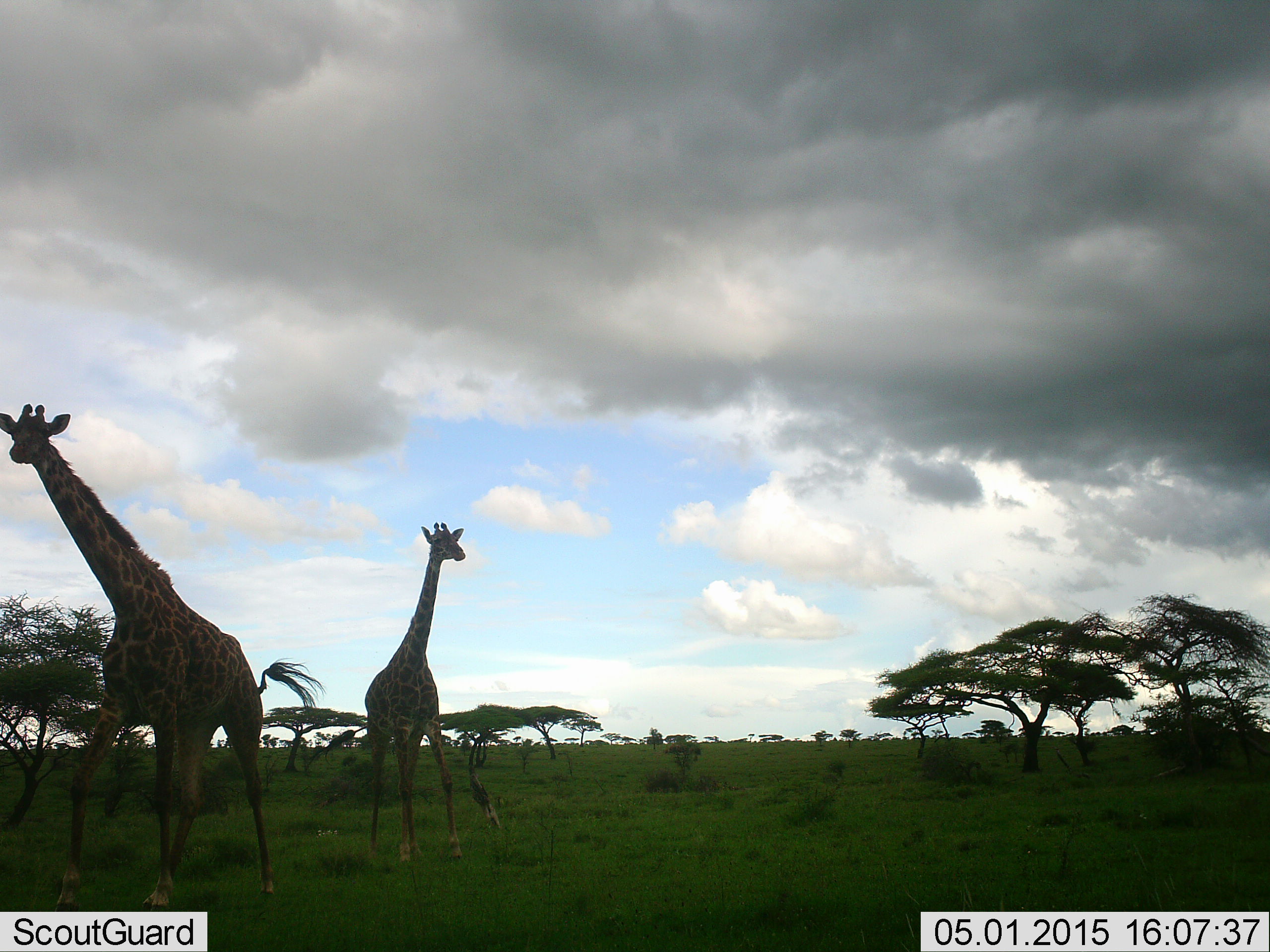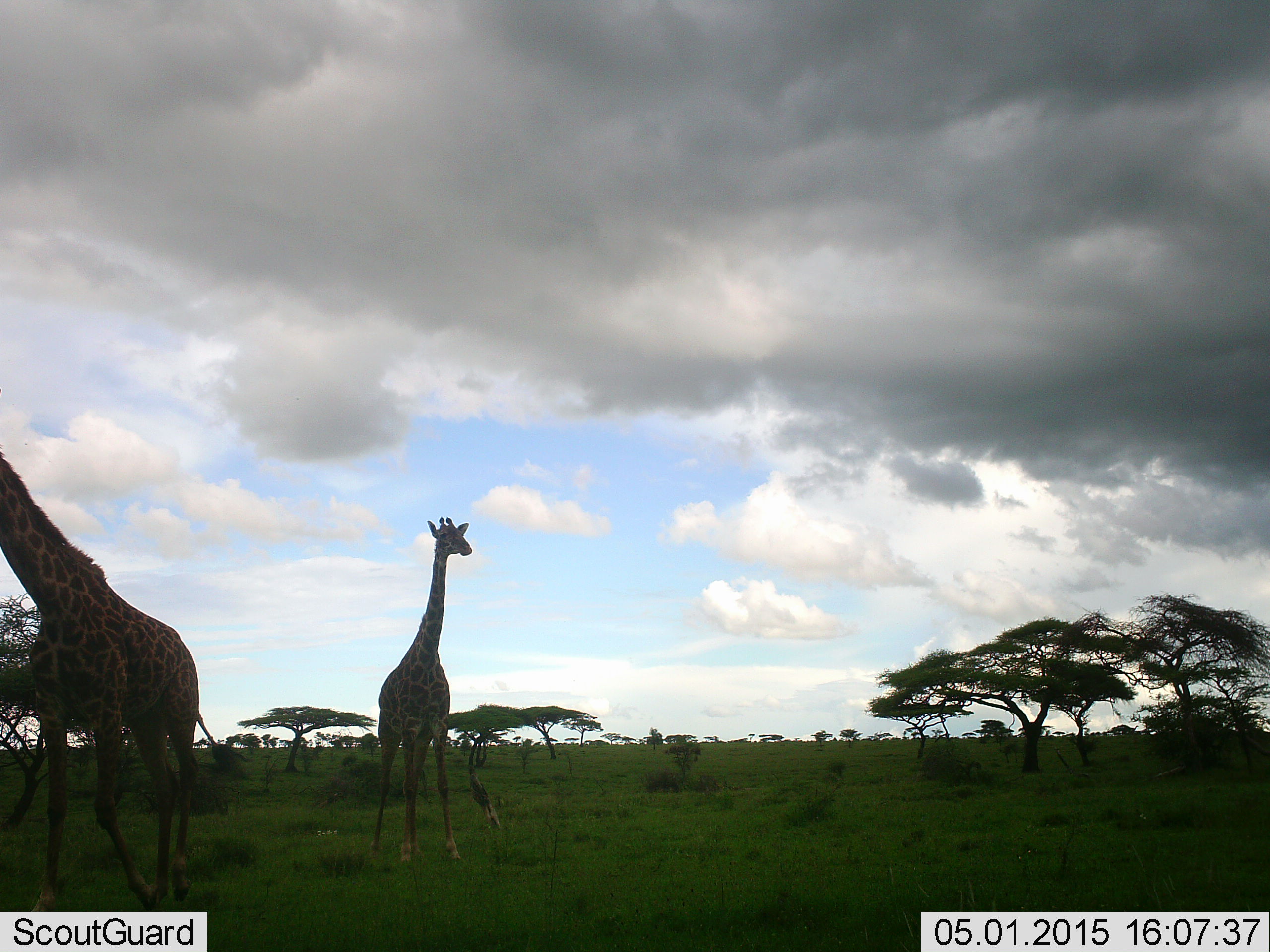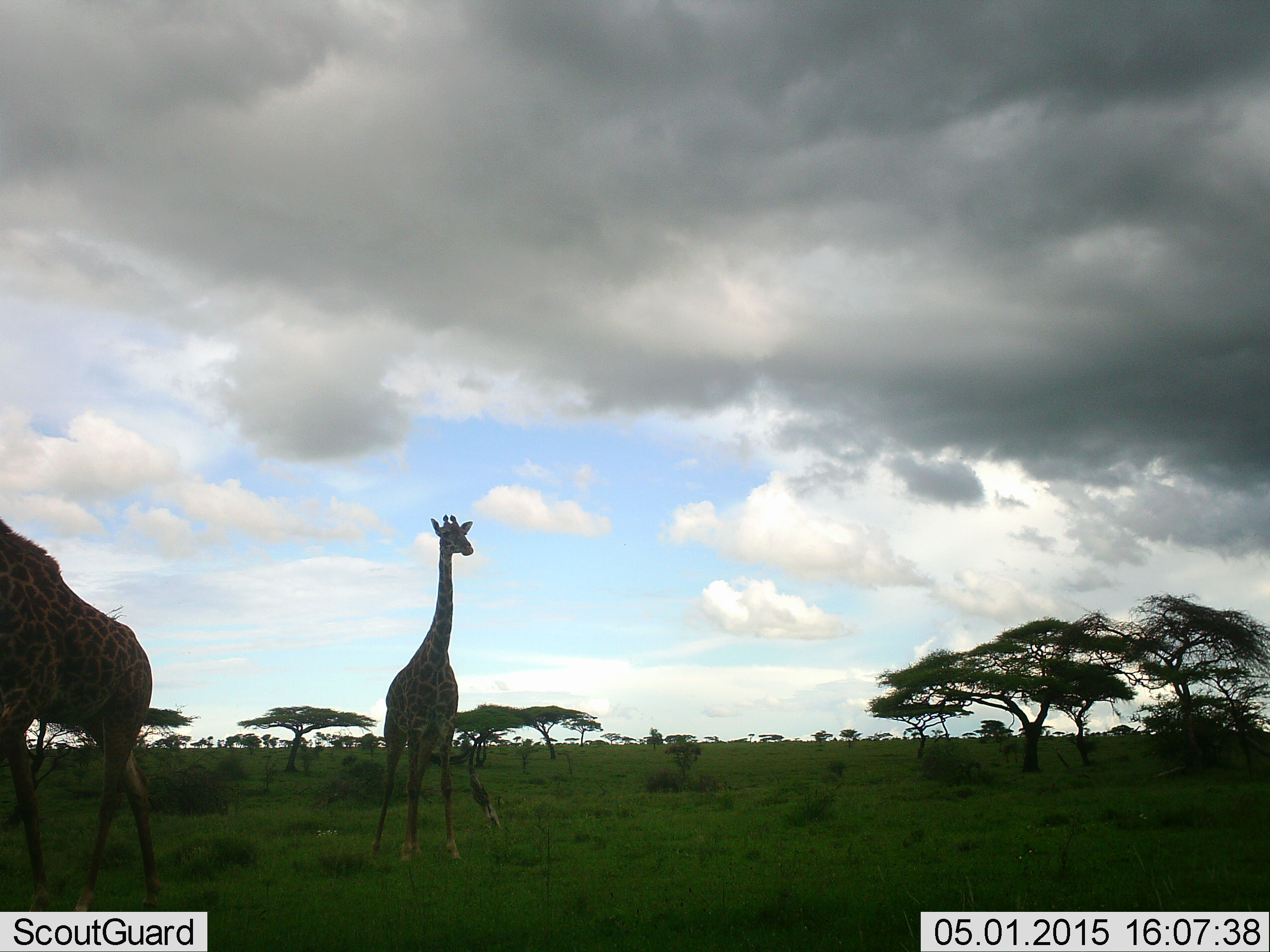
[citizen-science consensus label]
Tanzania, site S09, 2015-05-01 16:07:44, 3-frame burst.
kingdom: Animalia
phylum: Chordata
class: Mammalia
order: Artiodactyla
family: Giraffidae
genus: Giraffa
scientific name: Giraffa camelopardalis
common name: giraffe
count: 2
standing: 50%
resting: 0%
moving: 80%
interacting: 10%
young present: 10%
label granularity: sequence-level